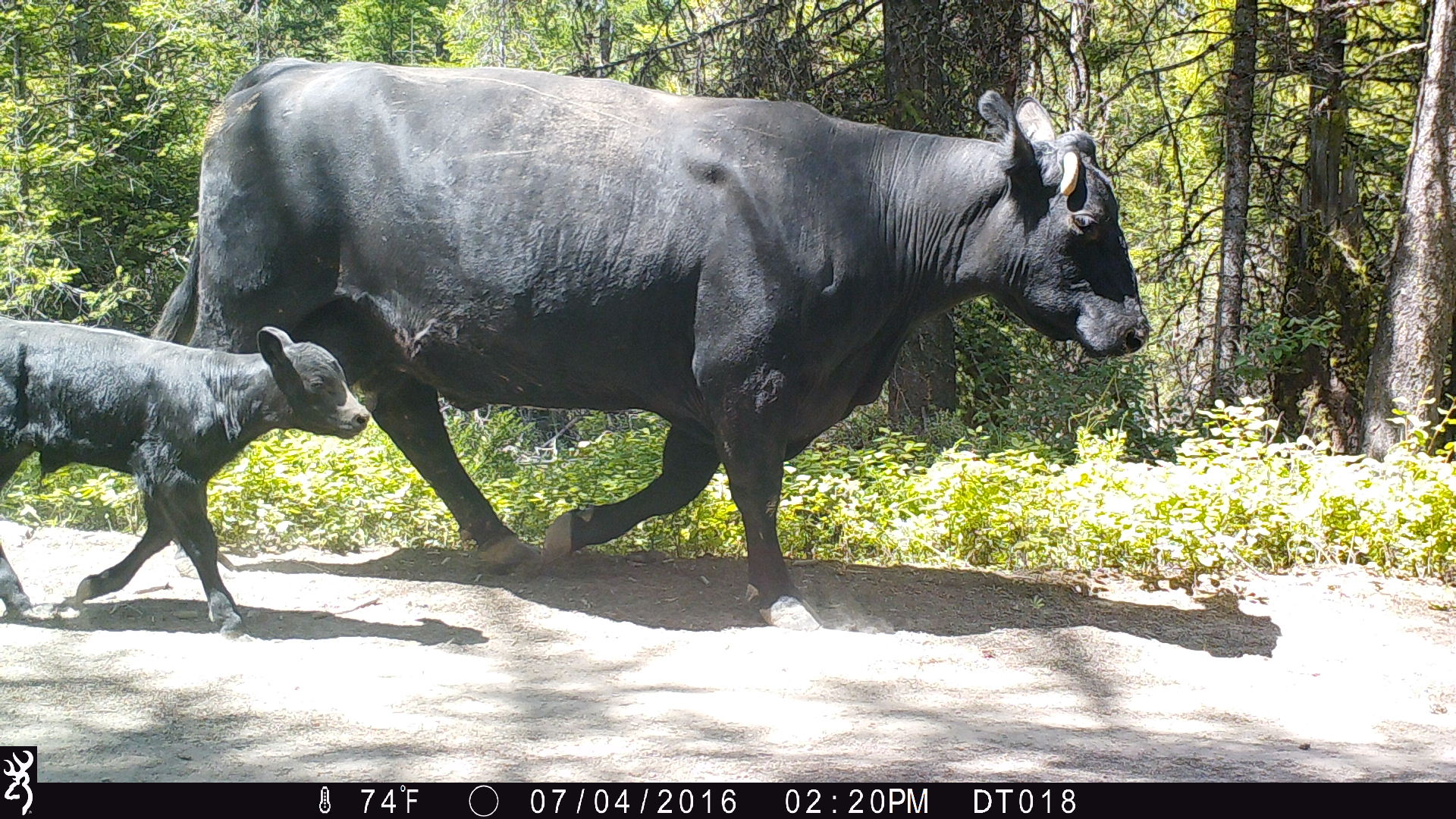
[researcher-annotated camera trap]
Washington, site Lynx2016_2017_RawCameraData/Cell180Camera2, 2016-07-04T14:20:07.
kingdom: Animalia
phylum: Chordata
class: Mammalia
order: Artiodactyla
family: Bovidae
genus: Bos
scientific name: Bos taurus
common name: domestic cattle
Domestic cattle (Bos taurus). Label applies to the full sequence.